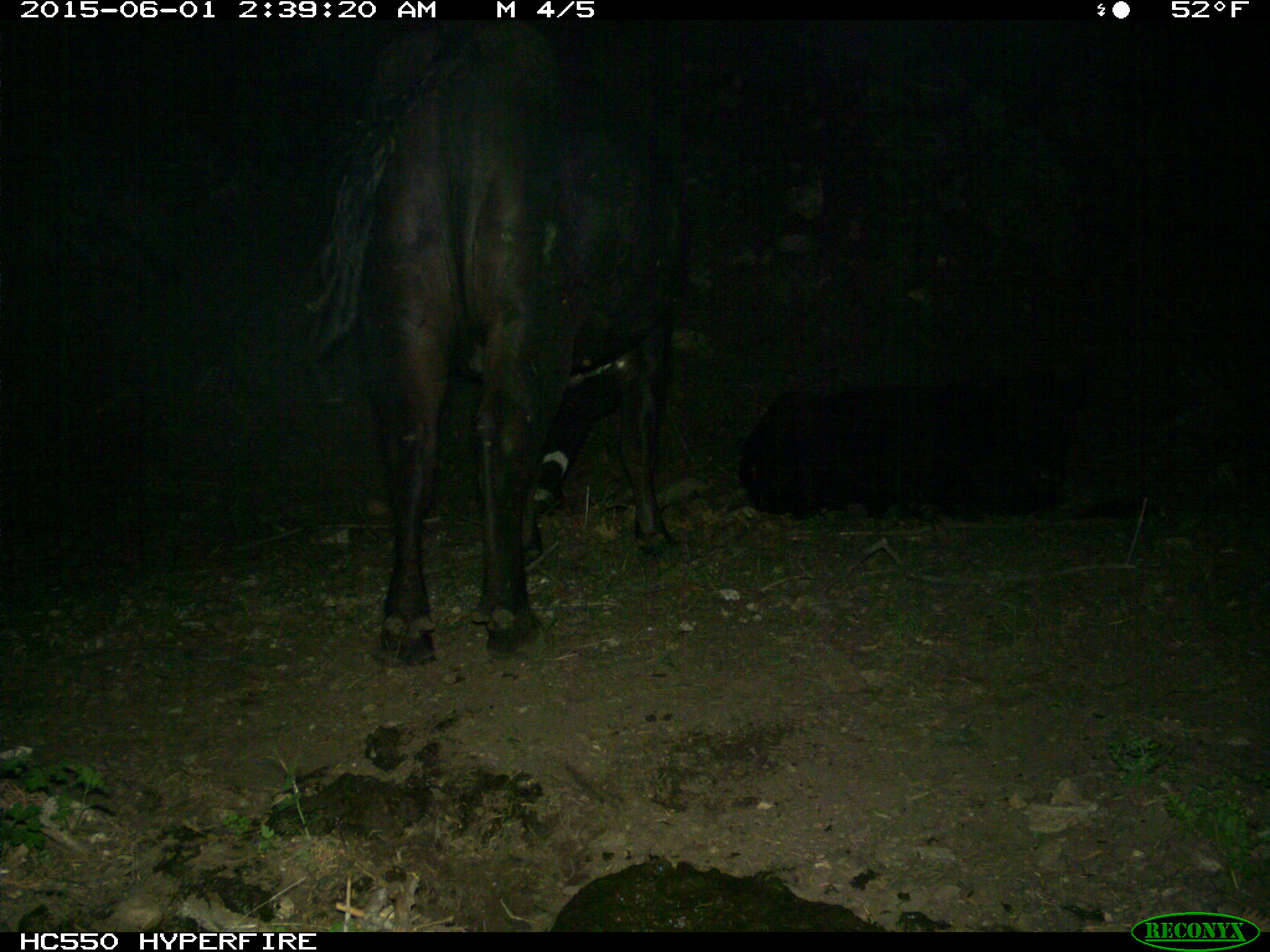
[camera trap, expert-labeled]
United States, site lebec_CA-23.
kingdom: Animalia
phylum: Chordata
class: Mammalia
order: Artiodactyla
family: Bovidae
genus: Bos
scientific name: Bos taurus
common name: domestic cow